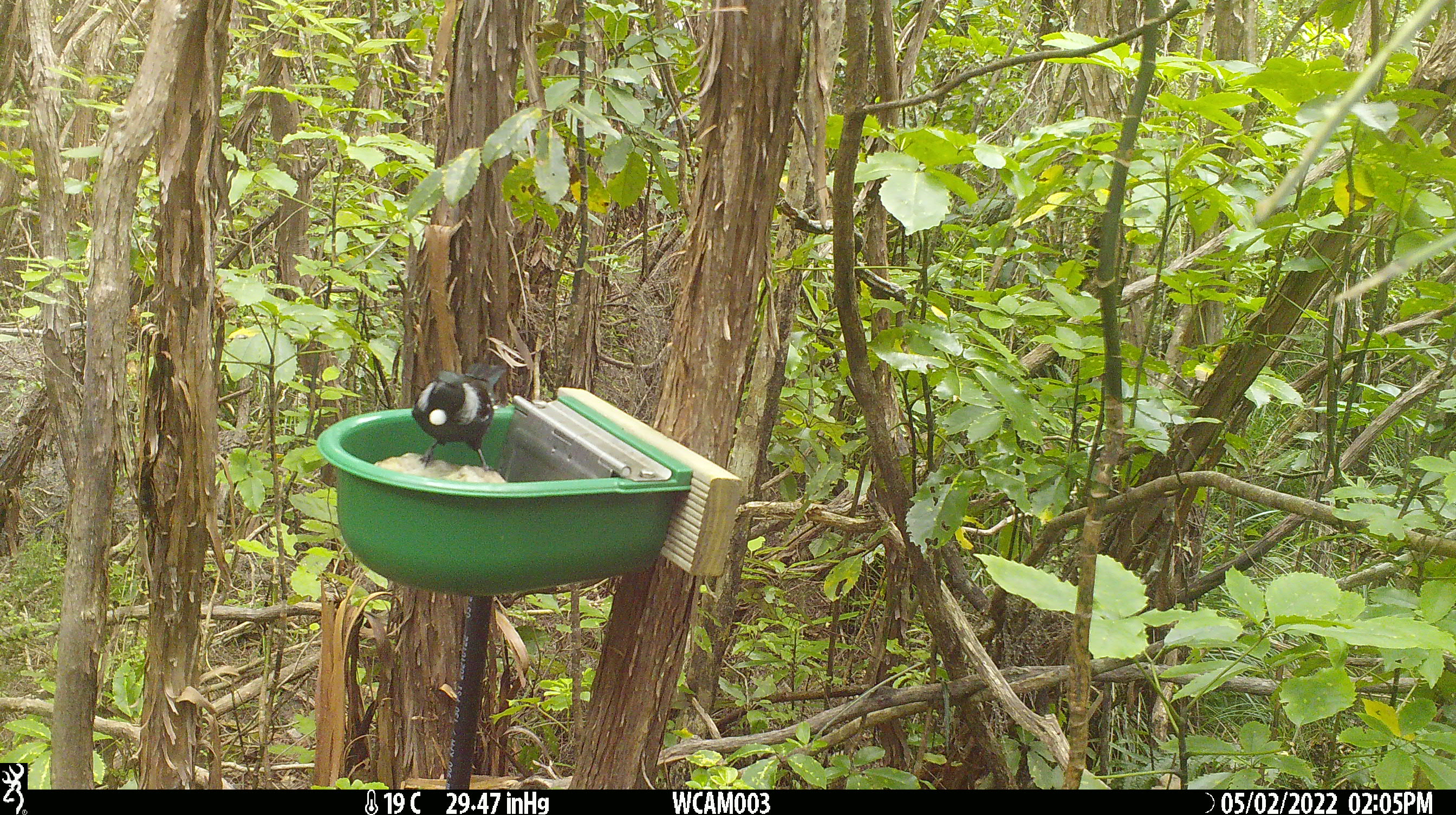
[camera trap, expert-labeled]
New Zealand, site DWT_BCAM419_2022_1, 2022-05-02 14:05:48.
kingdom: Animalia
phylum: Chordata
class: Aves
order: Passeriformes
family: Meliphagidae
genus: Prosthemadera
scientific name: Prosthemadera novaeseelandiae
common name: tui